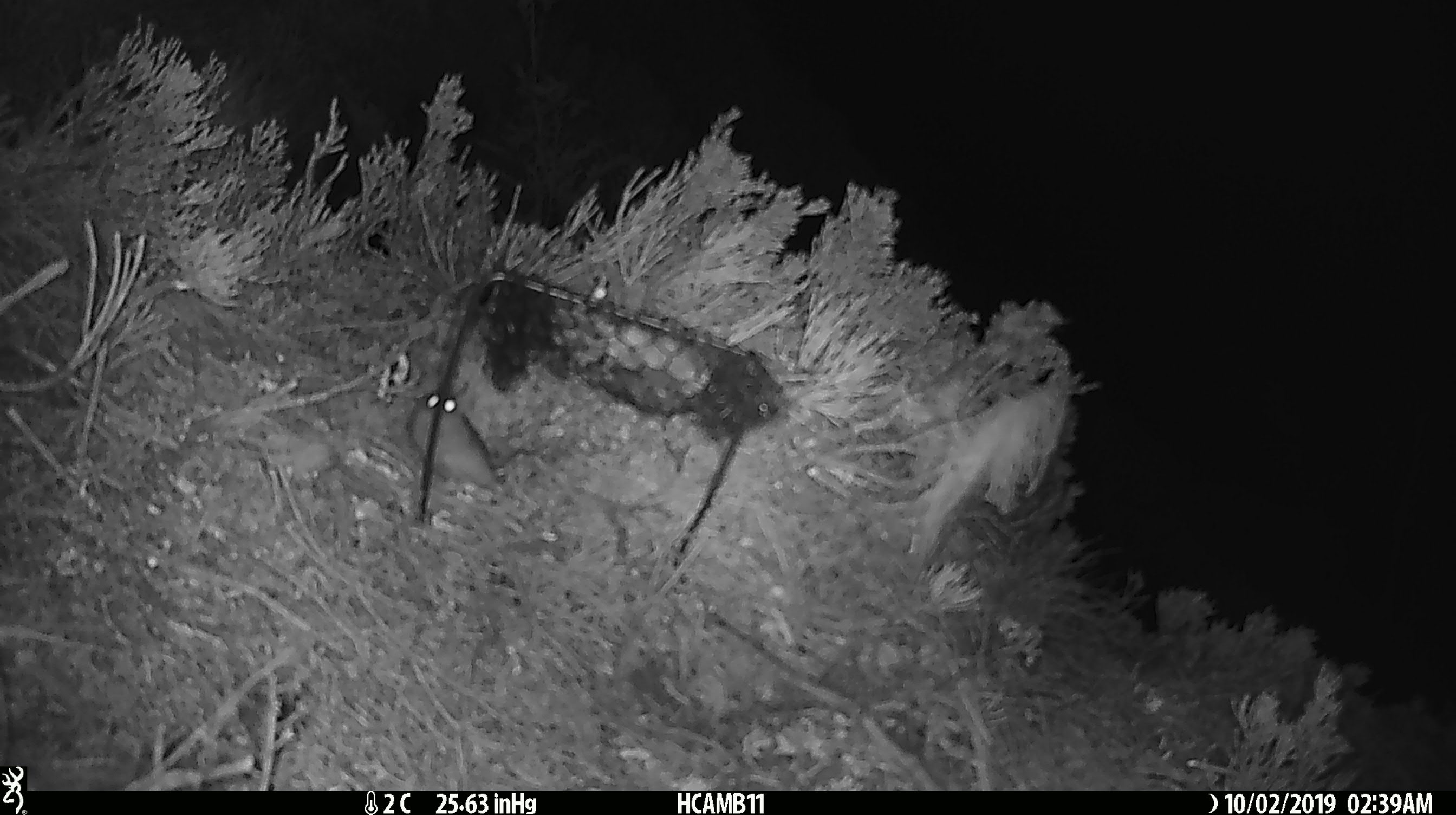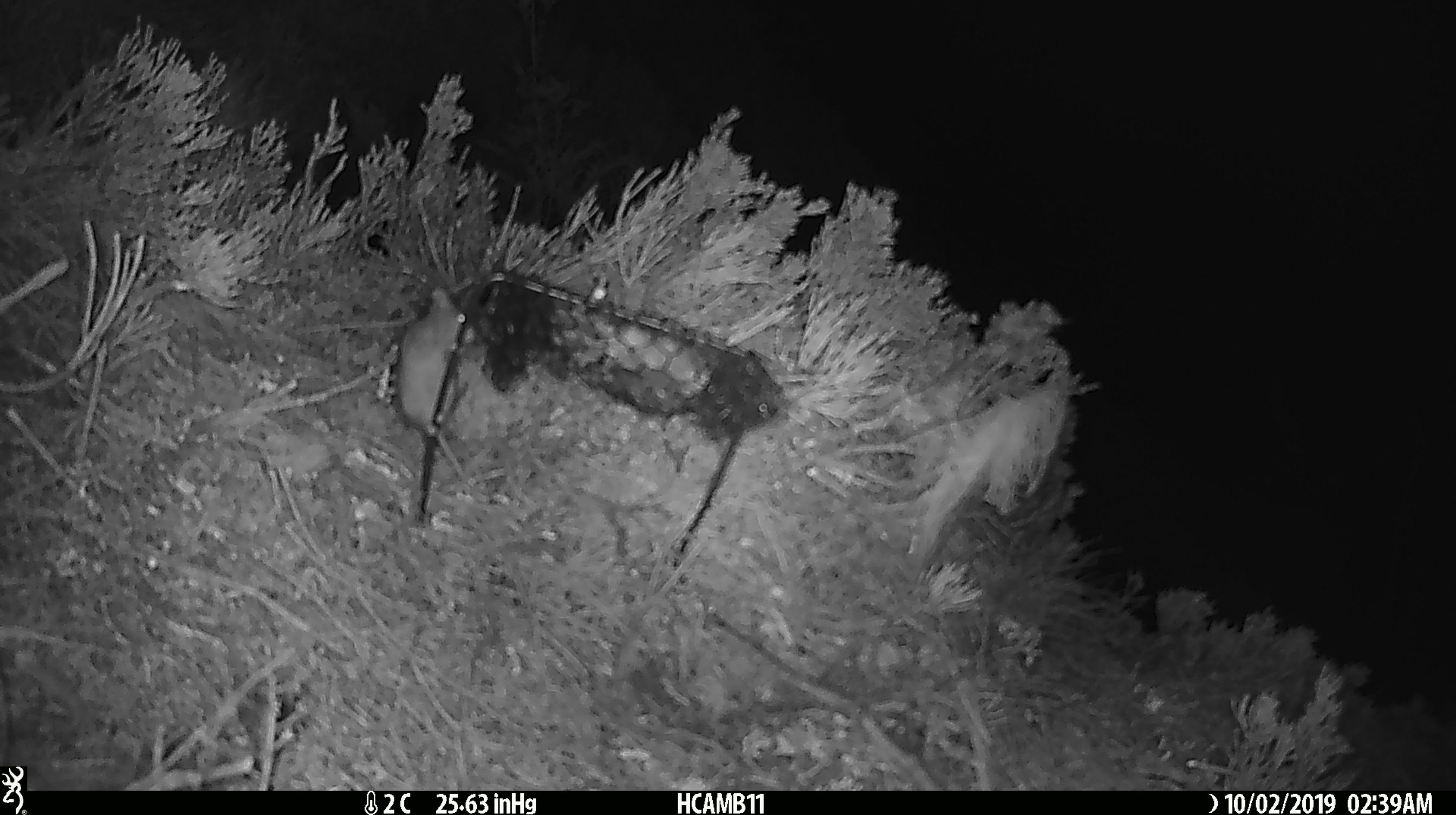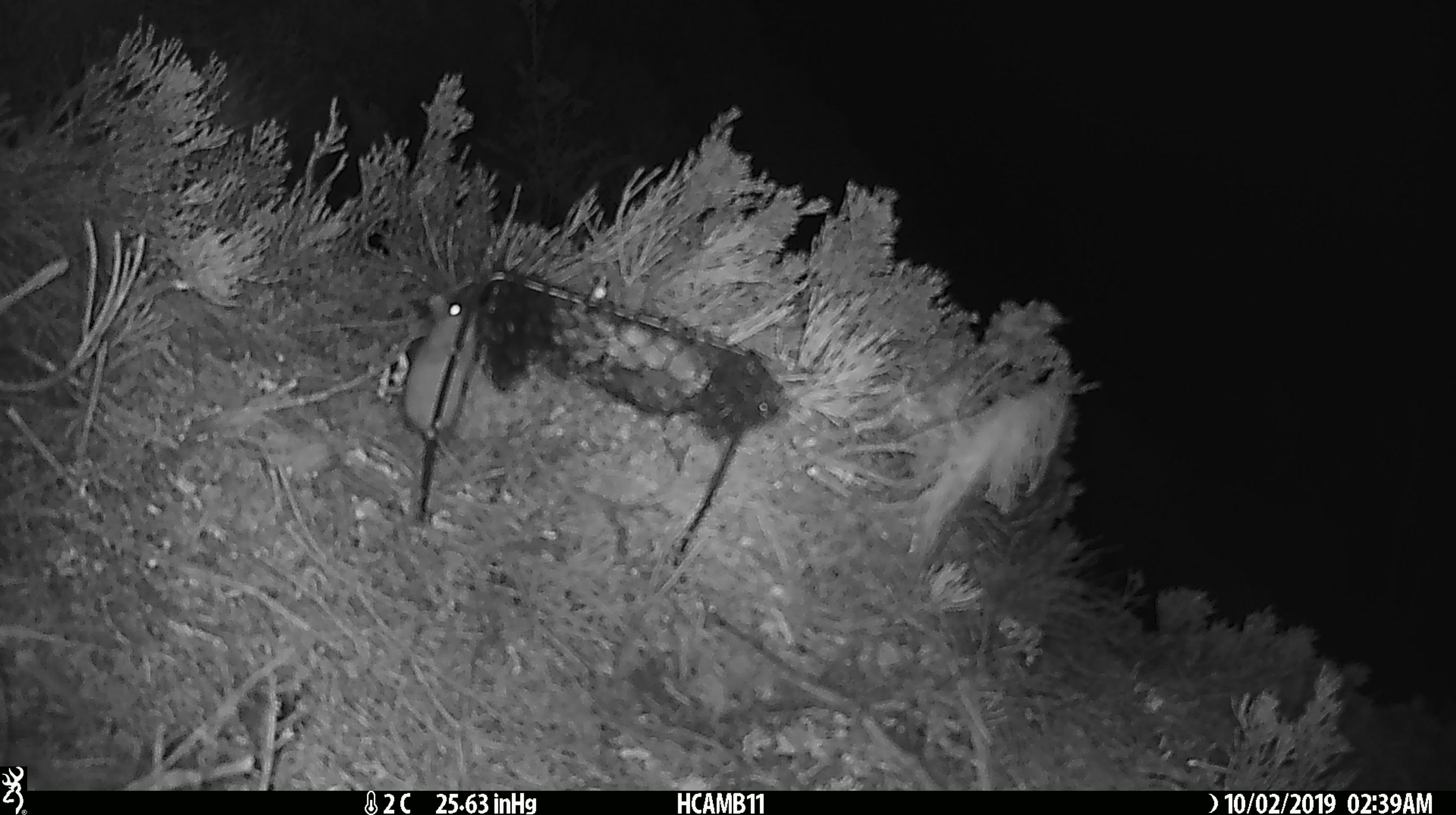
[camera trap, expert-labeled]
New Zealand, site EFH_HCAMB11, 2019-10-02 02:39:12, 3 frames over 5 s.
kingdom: Animalia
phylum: Chordata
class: Mammalia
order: Rodentia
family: Muridae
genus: Mus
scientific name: Mus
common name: mouse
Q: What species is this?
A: Mouse (Mus).